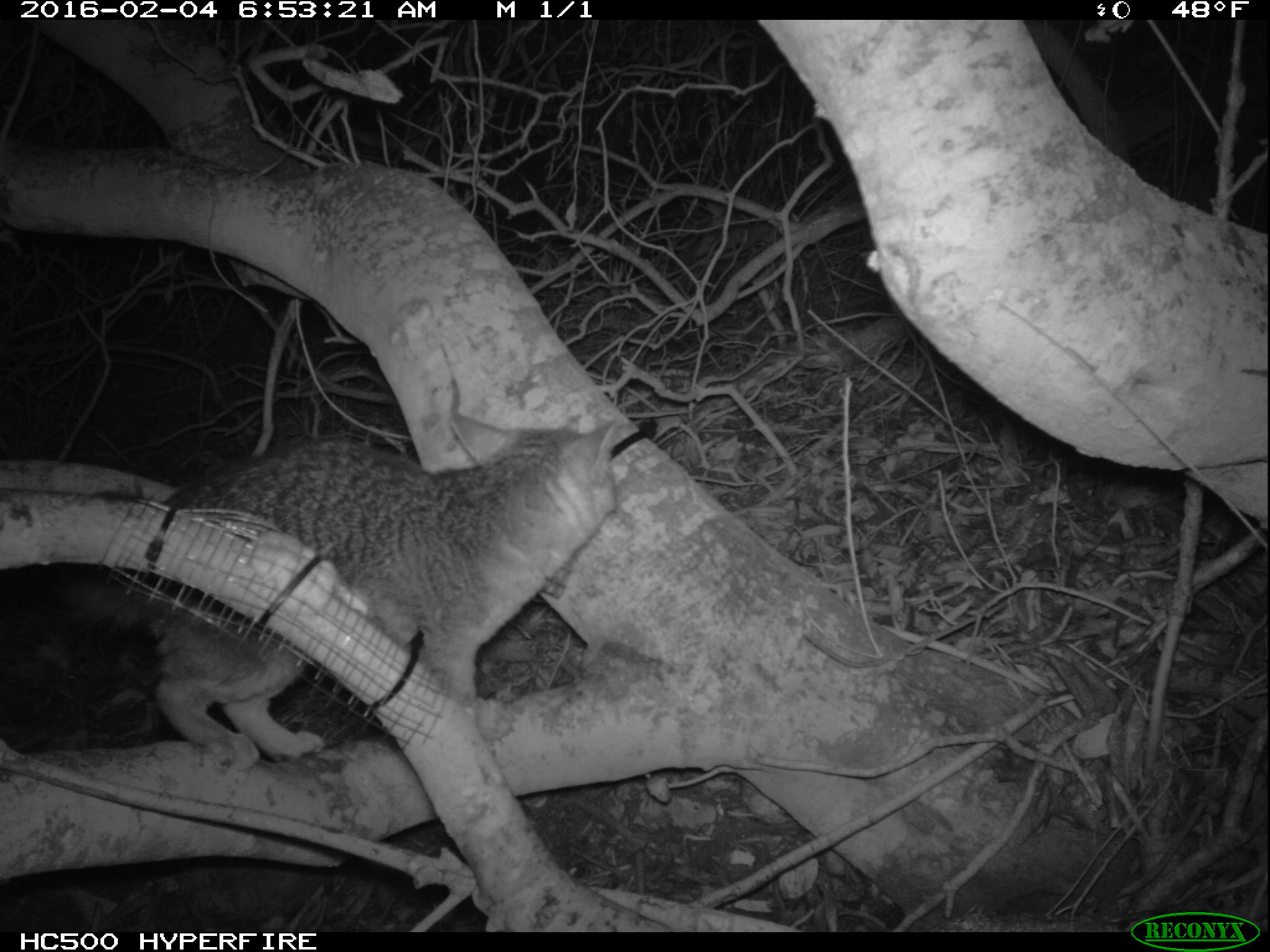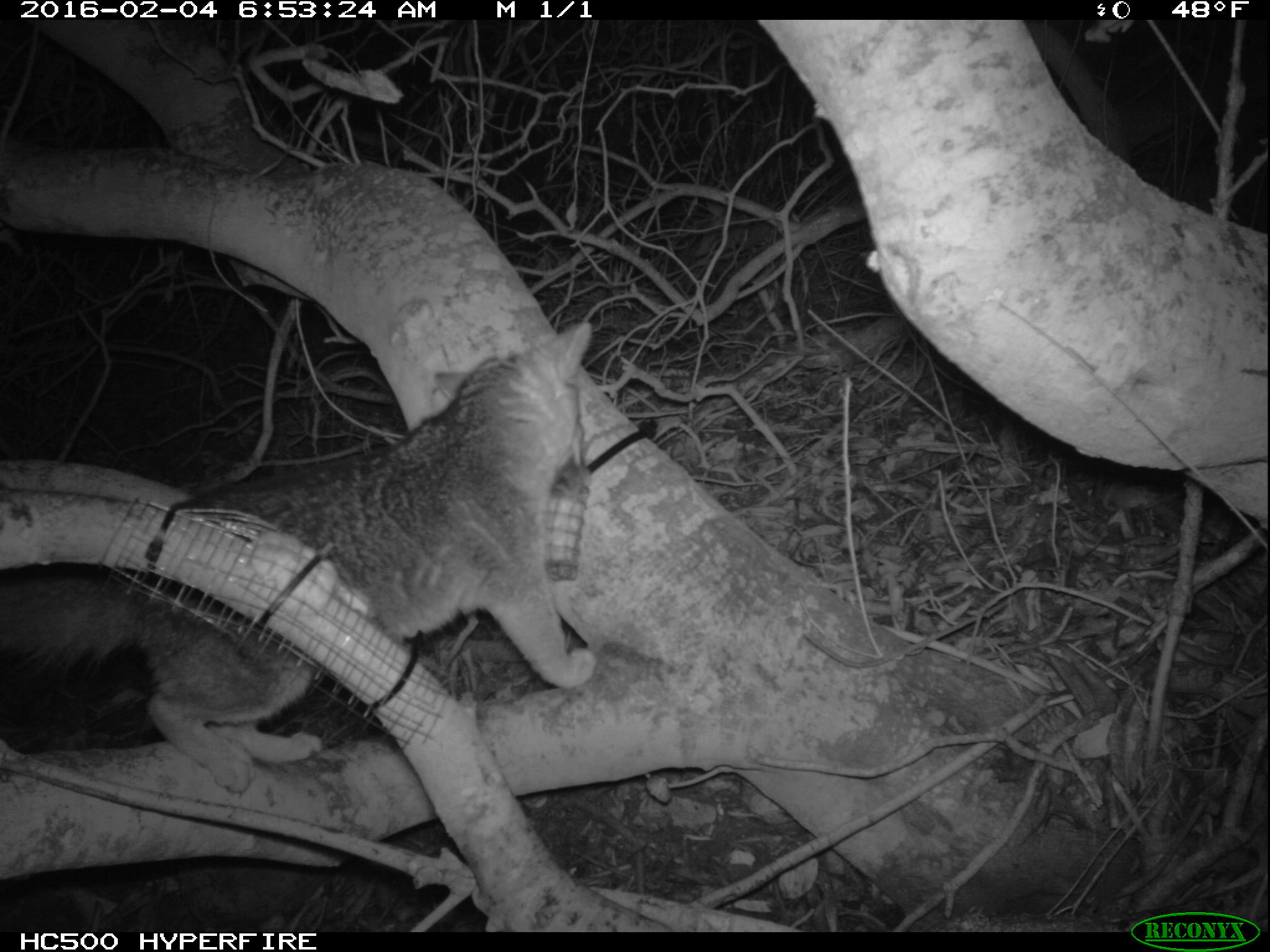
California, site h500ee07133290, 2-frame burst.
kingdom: Animalia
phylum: Chordata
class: Mammalia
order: Carnivora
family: Canidae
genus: Urocyon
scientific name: Urocyon littoralis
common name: island fox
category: fox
Fox (island fox) (Urocyon littoralis).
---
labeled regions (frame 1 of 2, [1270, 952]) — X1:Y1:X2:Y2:
fox: 66:412:617:770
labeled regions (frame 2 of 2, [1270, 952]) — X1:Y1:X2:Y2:
fox: 0:321:596:790